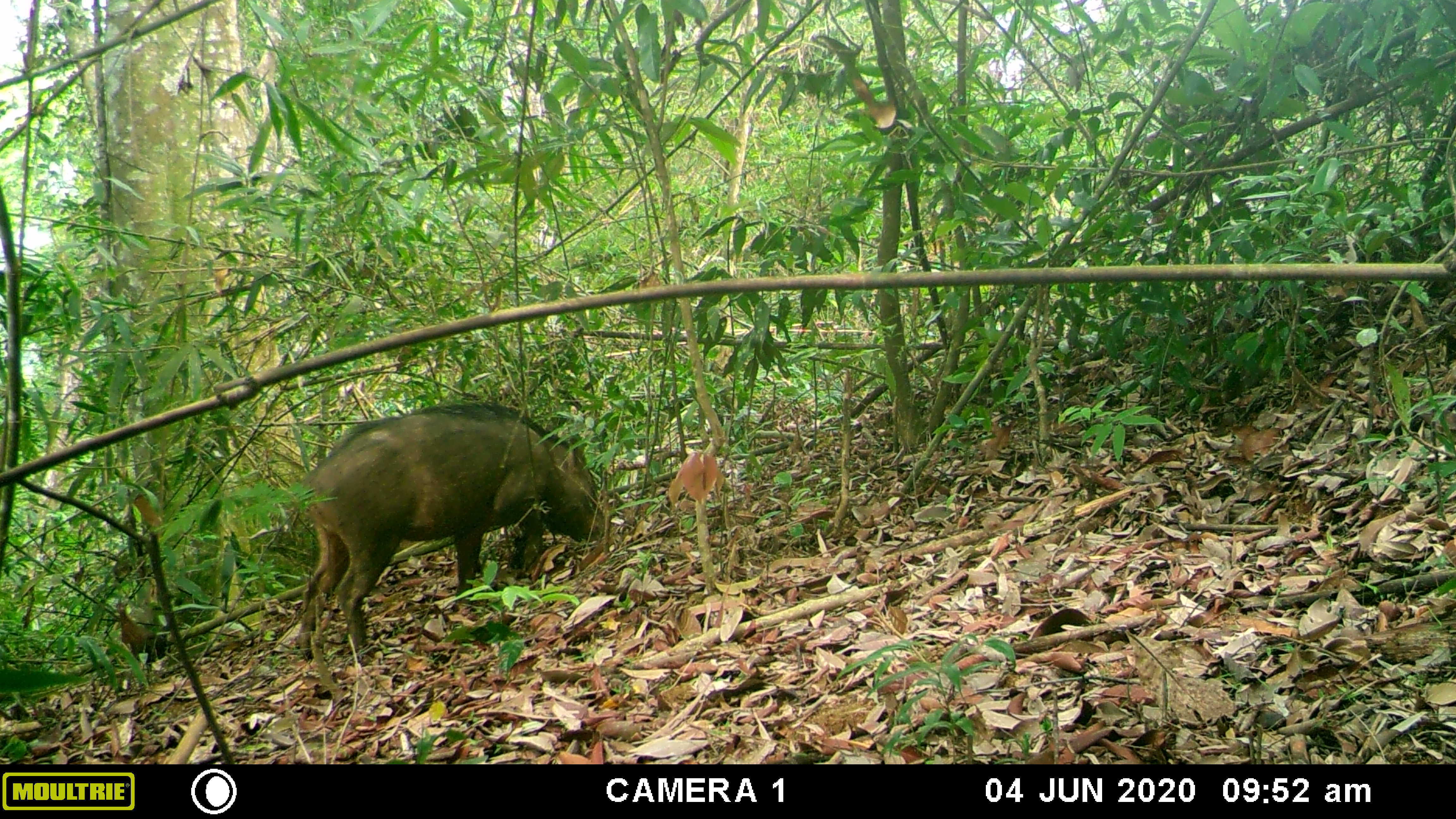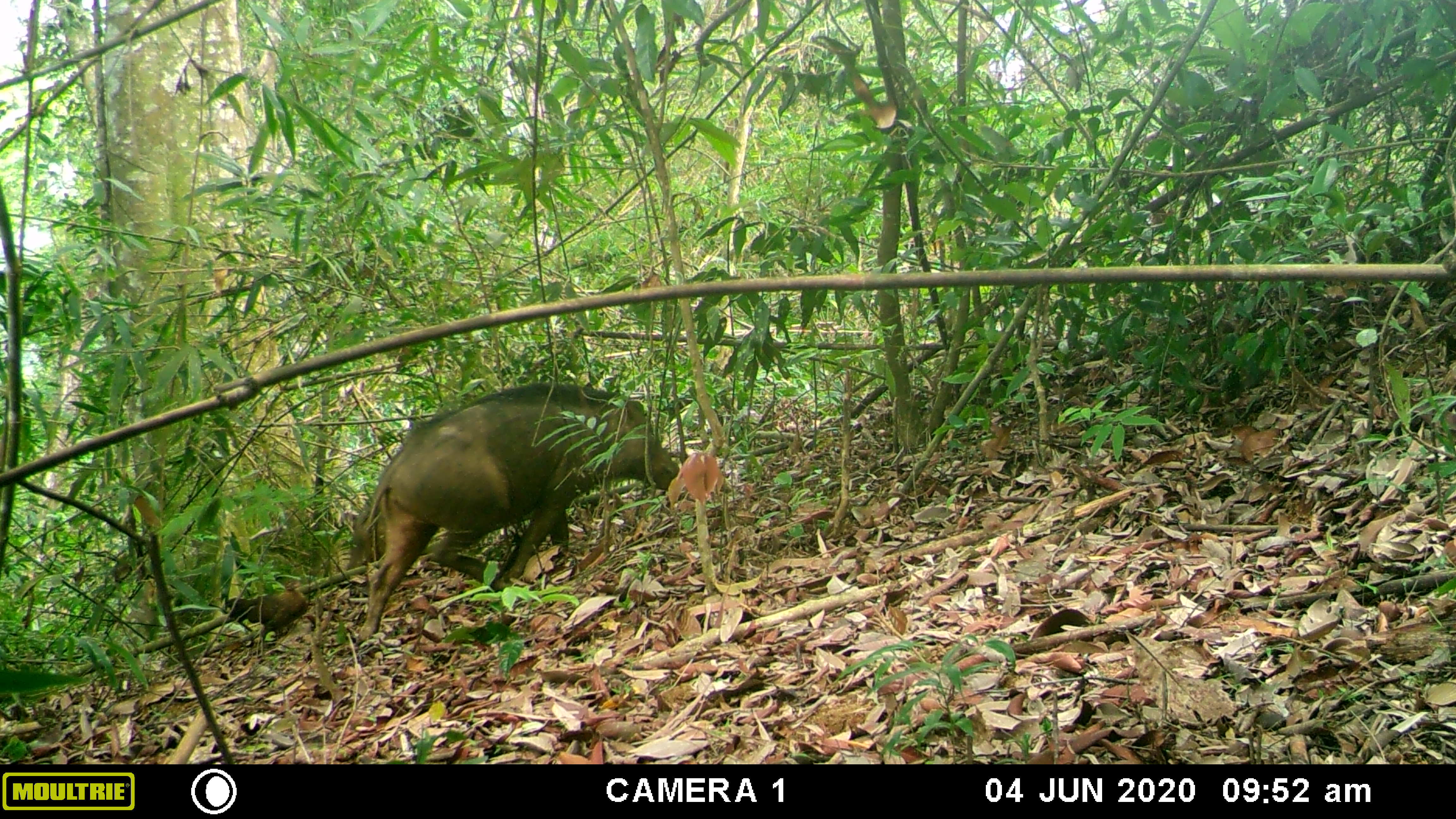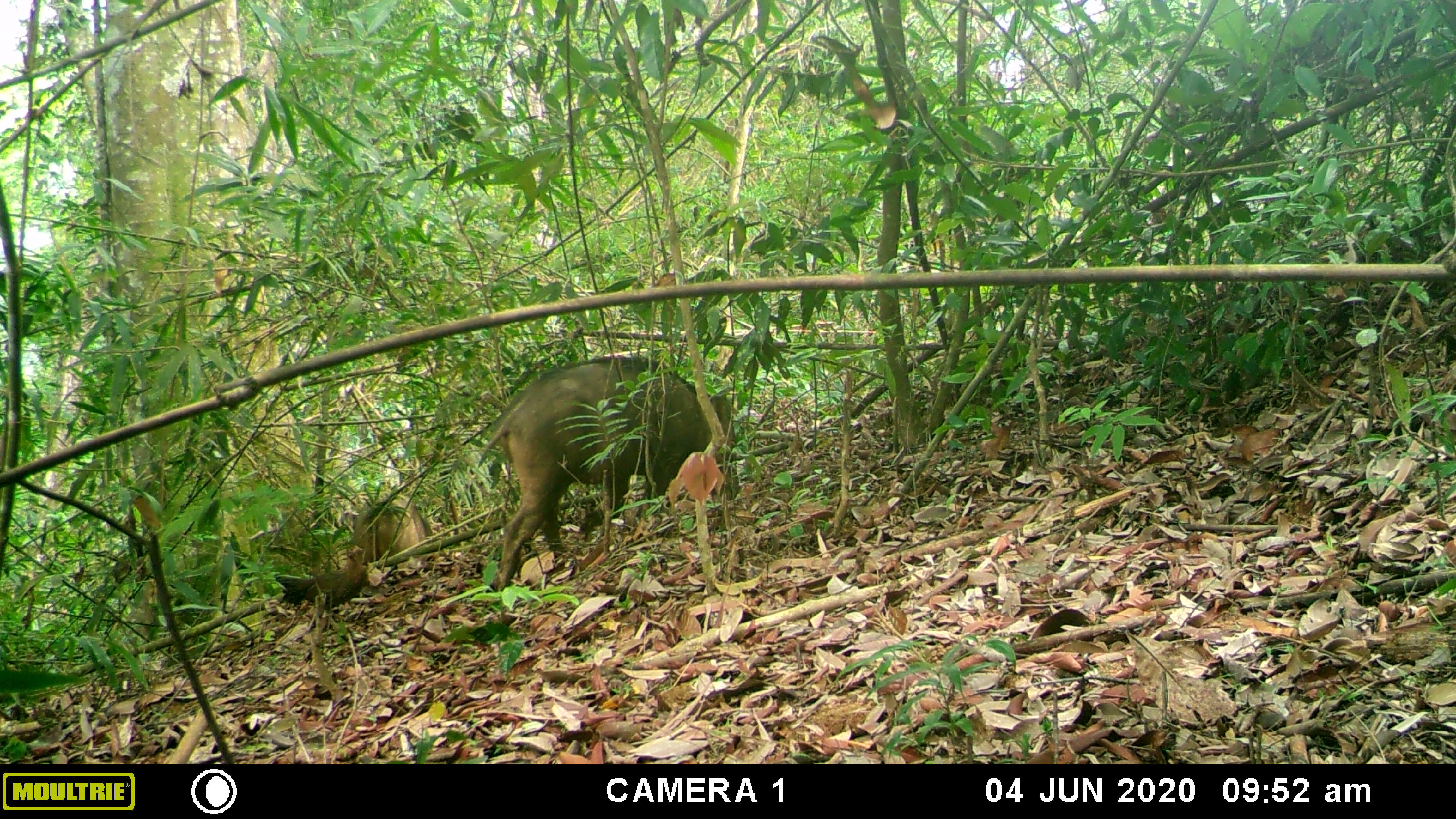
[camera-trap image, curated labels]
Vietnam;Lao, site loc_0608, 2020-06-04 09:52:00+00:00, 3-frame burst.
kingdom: Animalia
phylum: Chordata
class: Mammalia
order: Artiodactyla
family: Suidae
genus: Sus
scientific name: Sus scrofa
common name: eurasian wild pig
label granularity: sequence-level